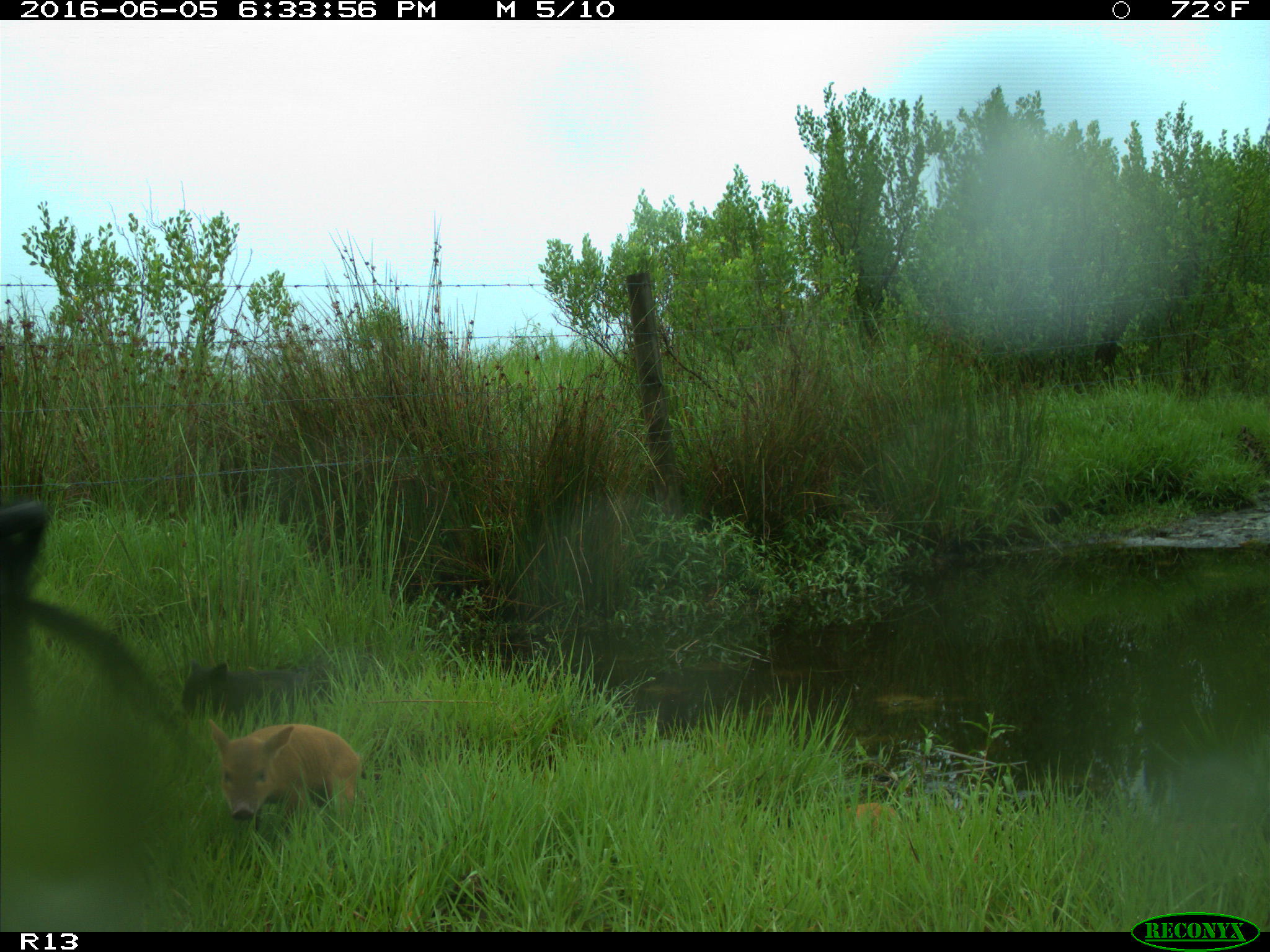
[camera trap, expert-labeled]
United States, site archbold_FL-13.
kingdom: Animalia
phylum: Chordata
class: Mammalia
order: Artiodactyla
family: Suidae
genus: Sus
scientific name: Sus scrofa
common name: wild boar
Sus scrofa (wild boar).